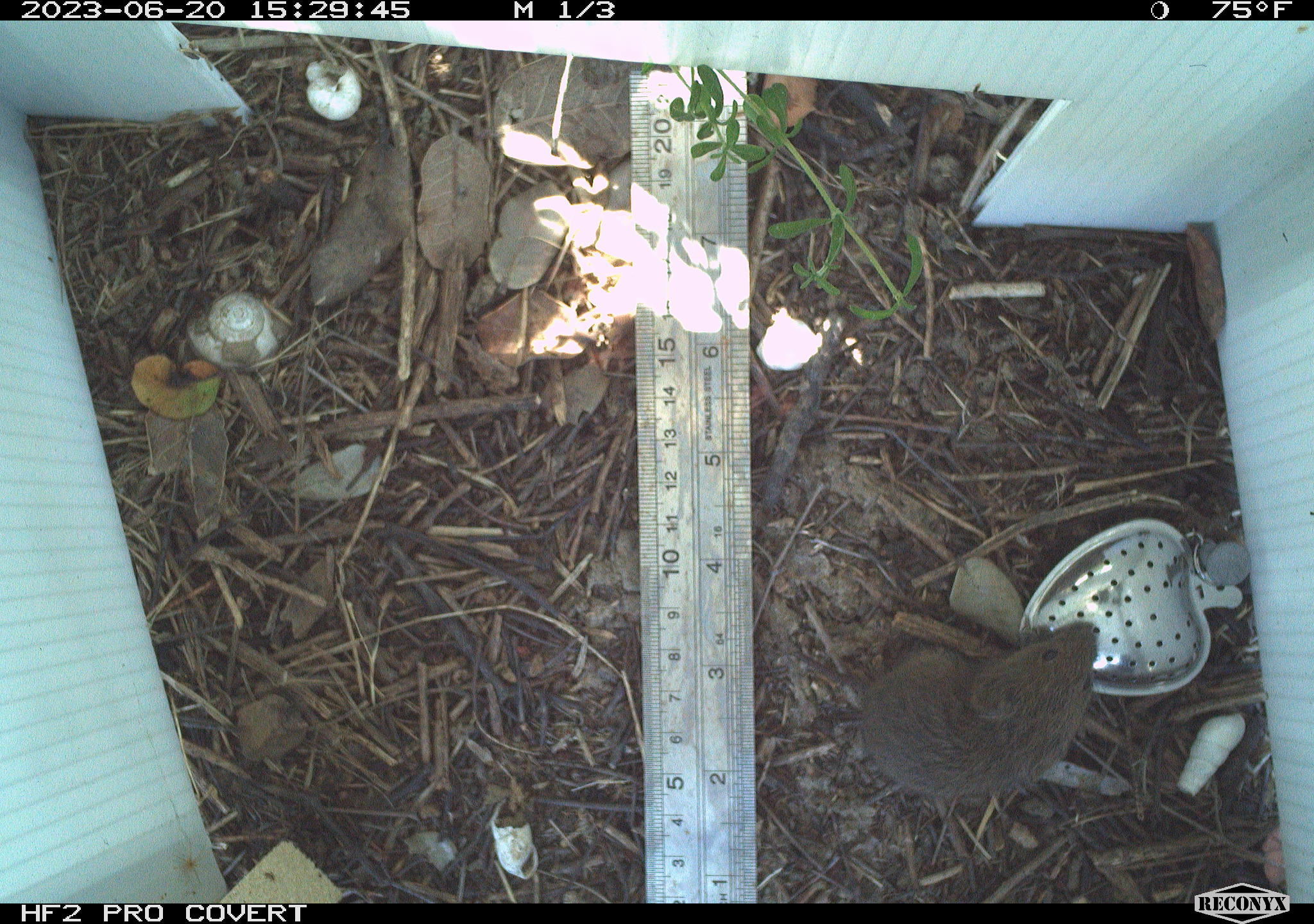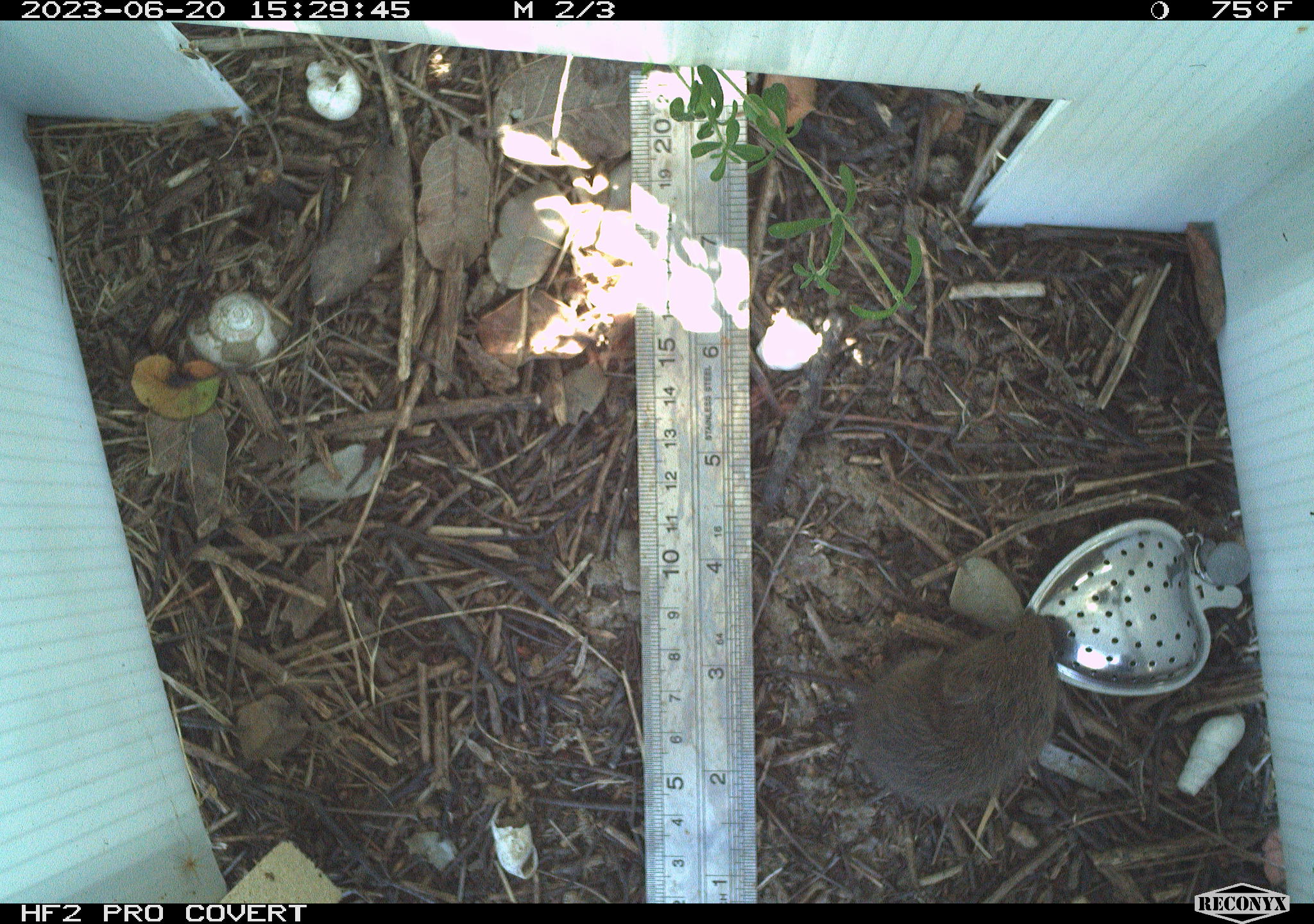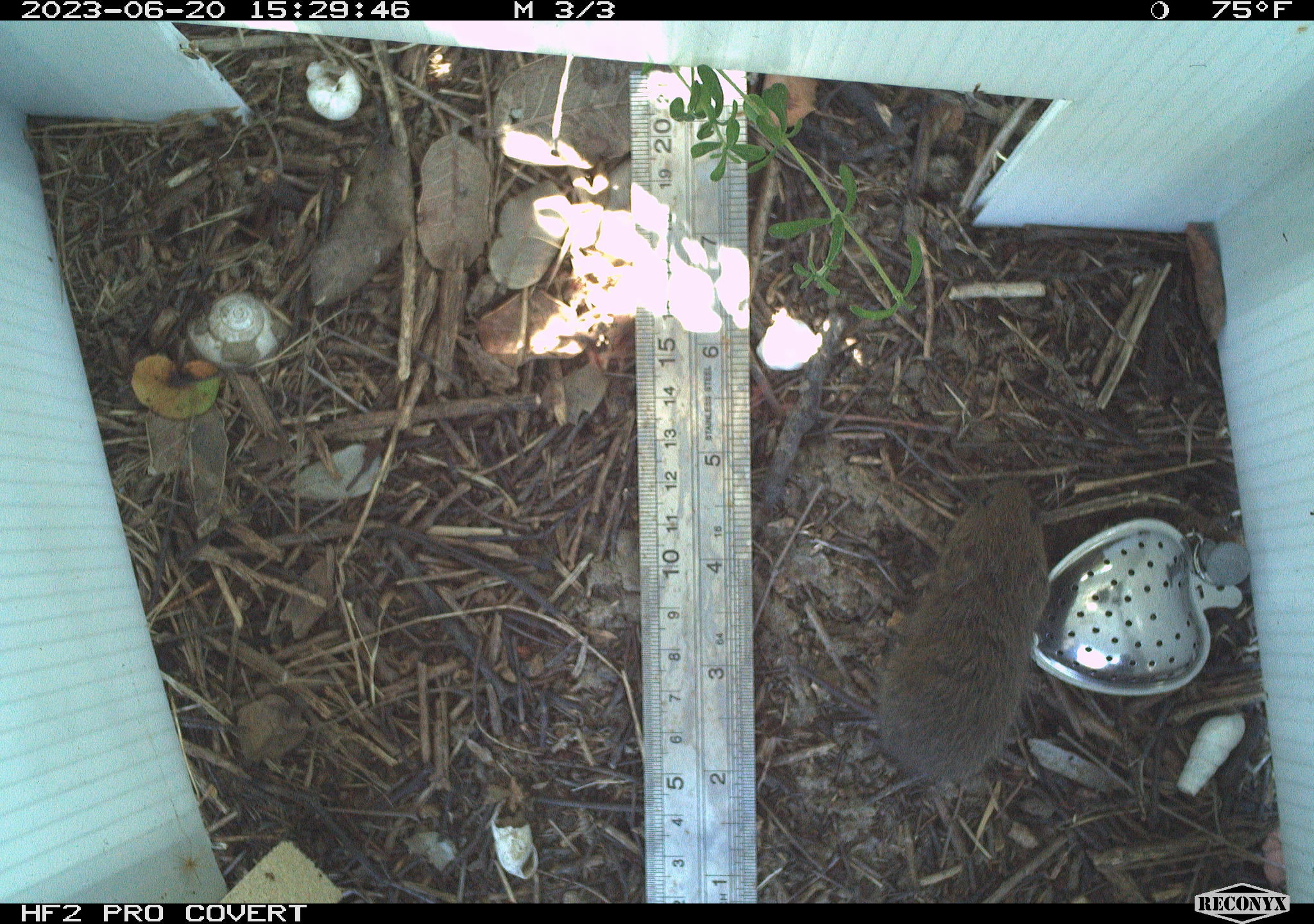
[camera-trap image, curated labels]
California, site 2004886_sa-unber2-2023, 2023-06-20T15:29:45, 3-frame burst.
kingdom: Animalia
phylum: Chordata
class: Mammalia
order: Rodentia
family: Cricetidae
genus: Microtus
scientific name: Microtus californicus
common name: california vole